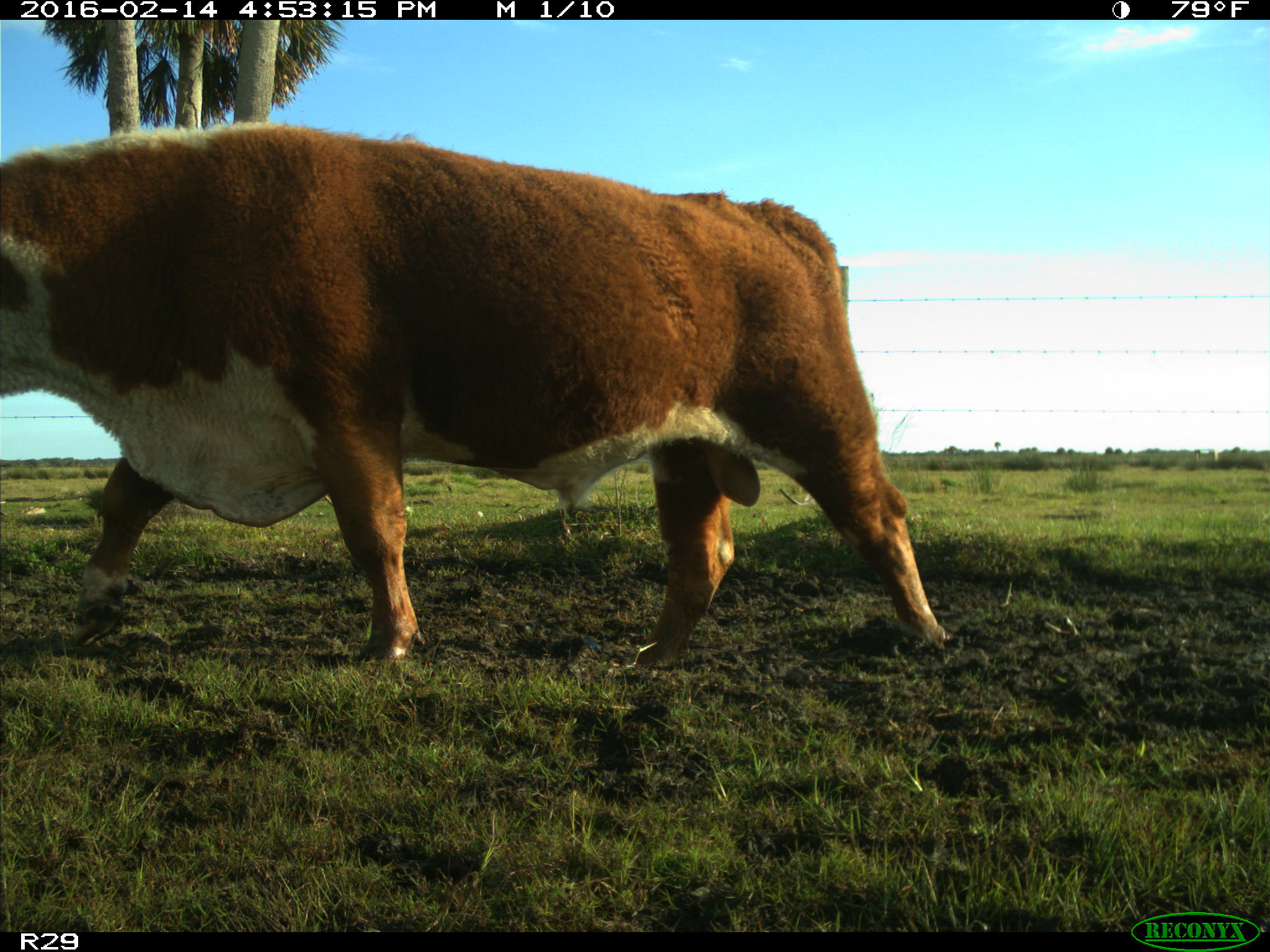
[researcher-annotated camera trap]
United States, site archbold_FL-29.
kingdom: Animalia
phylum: Chordata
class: Mammalia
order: Artiodactyla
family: Bovidae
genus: Bos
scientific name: Bos taurus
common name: domestic cow